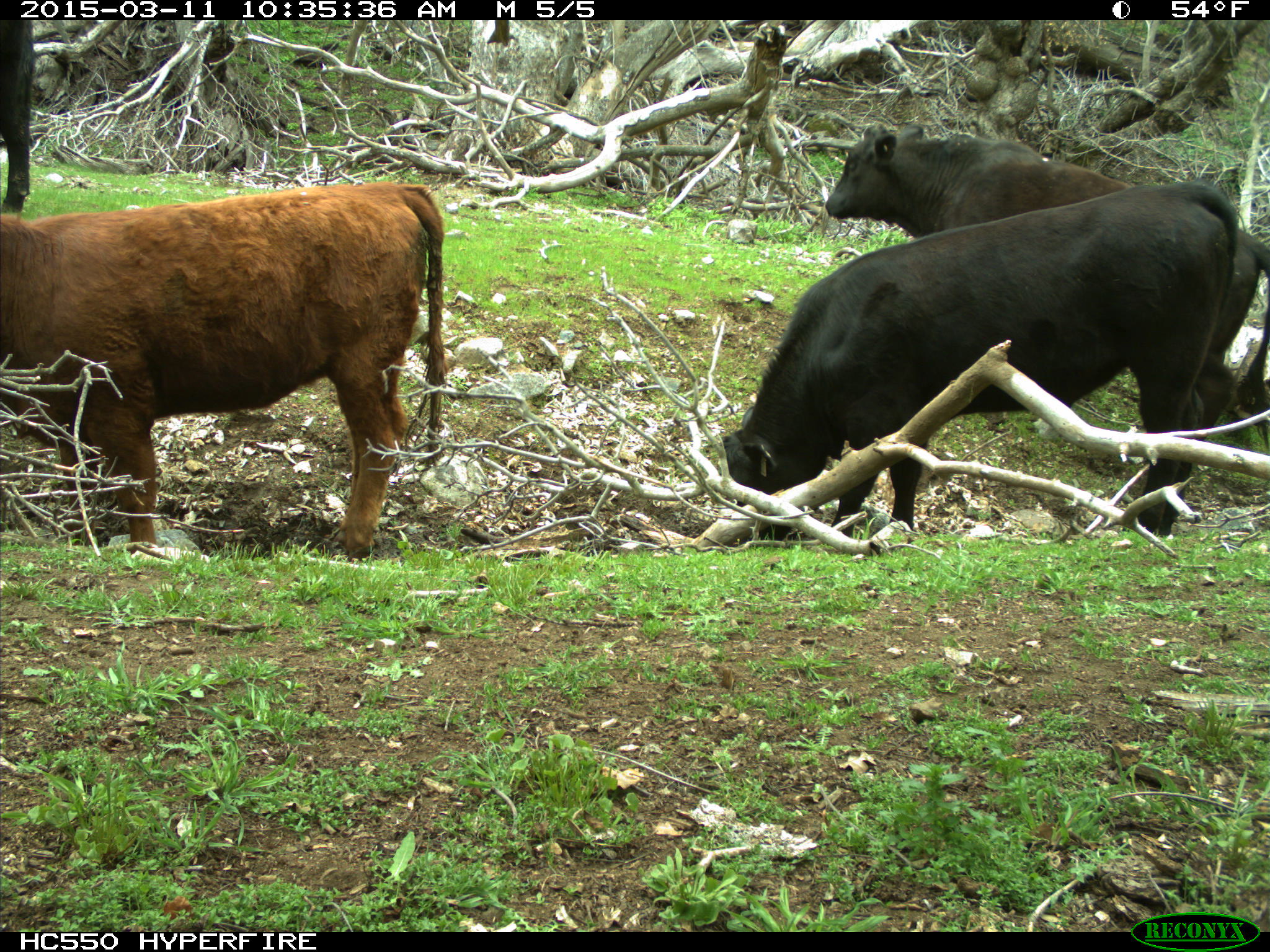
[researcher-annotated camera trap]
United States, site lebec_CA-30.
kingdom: Animalia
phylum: Chordata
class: Mammalia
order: Artiodactyla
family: Bovidae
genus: Bos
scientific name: Bos taurus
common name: domestic cow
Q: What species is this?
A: Bos taurus (domestic cow).